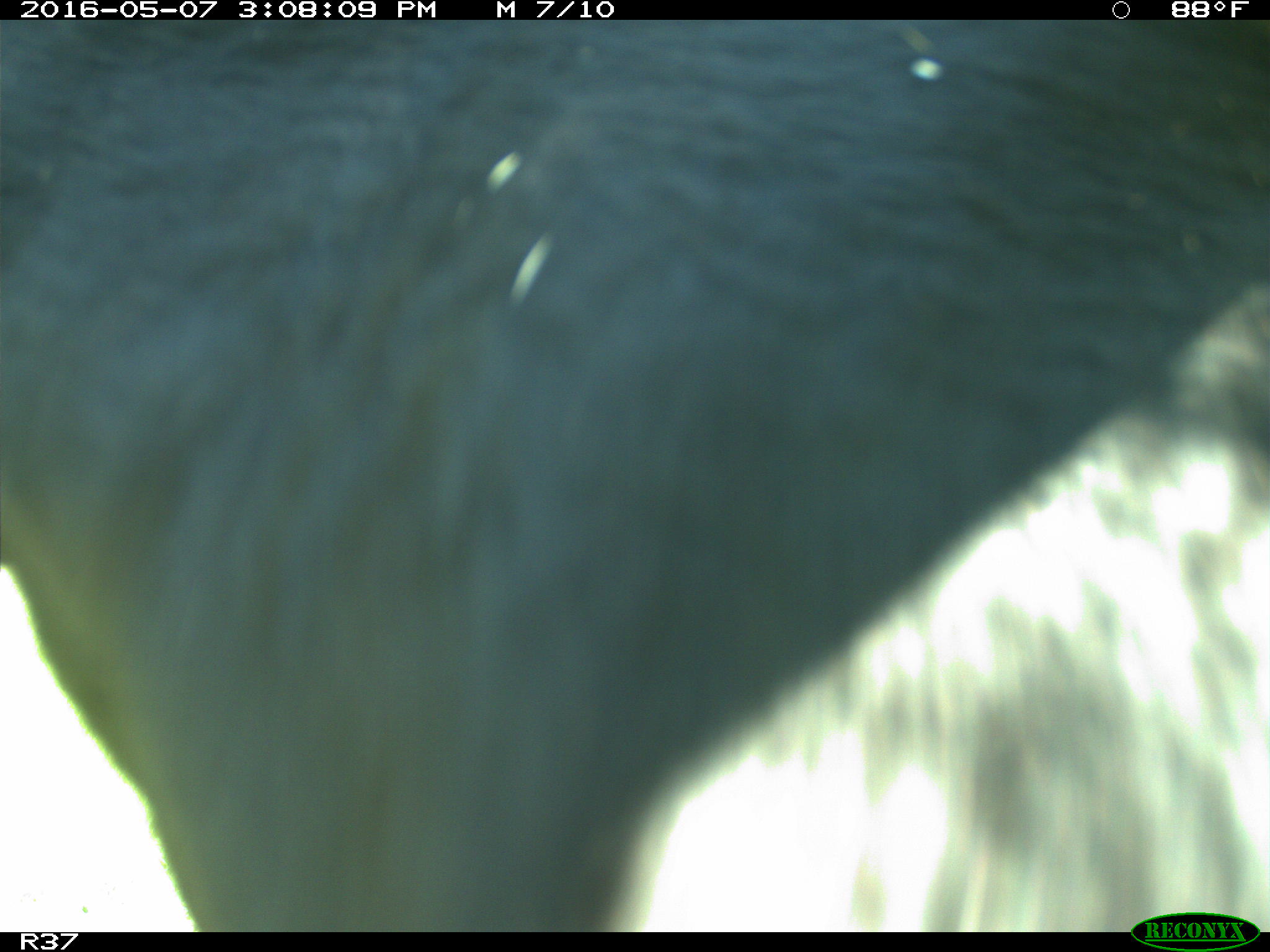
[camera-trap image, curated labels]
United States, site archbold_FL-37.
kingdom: Animalia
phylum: Chordata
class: Mammalia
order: Artiodactyla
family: Bovidae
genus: Bos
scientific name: Bos taurus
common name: domestic cow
Bos taurus (domestic cow).